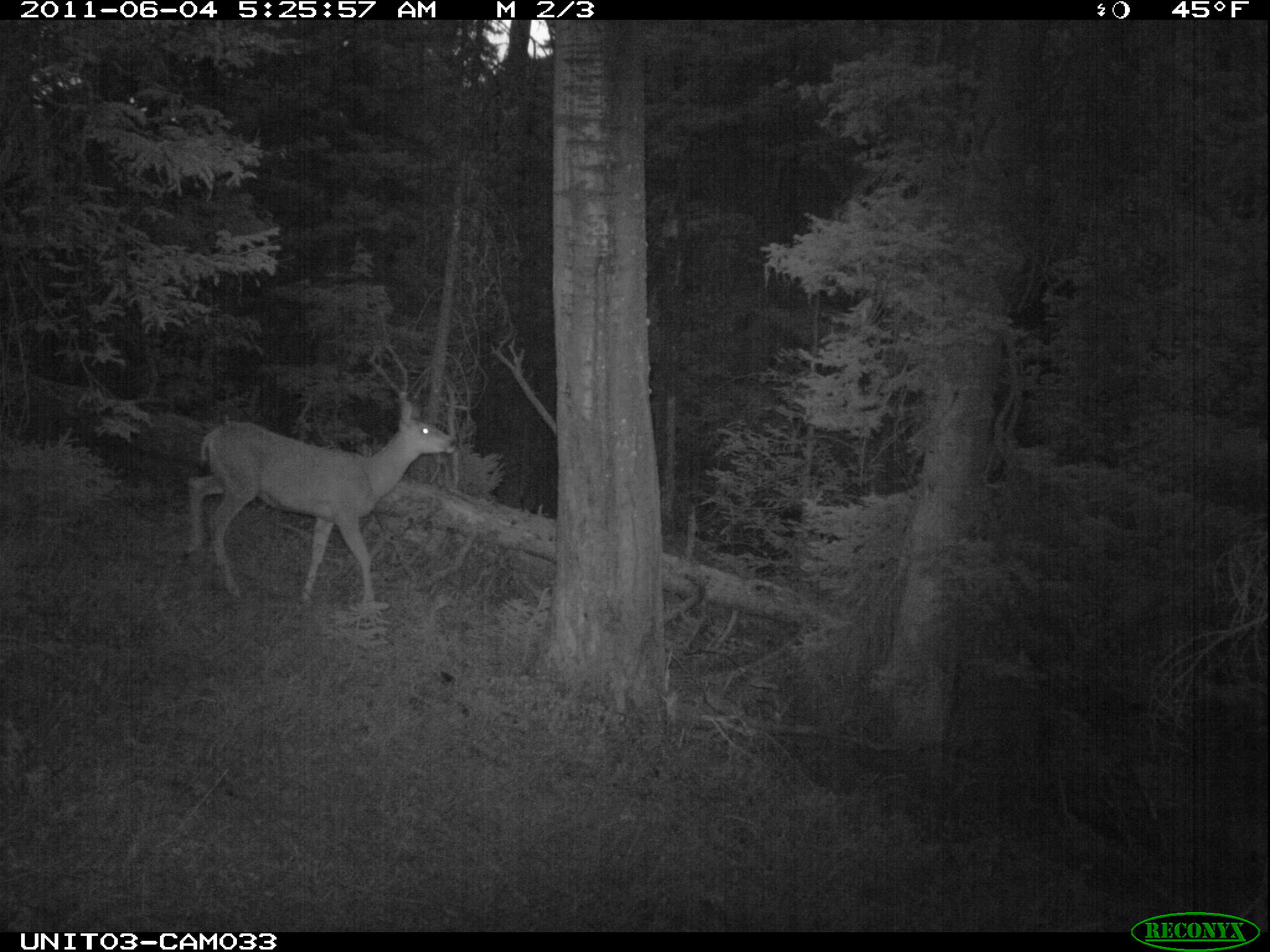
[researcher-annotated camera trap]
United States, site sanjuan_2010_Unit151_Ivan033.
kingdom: Animalia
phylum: Chordata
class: Mammalia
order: Artiodactyla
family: Cervidae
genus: Odocoileus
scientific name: Odocoileus hemionus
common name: mule deer